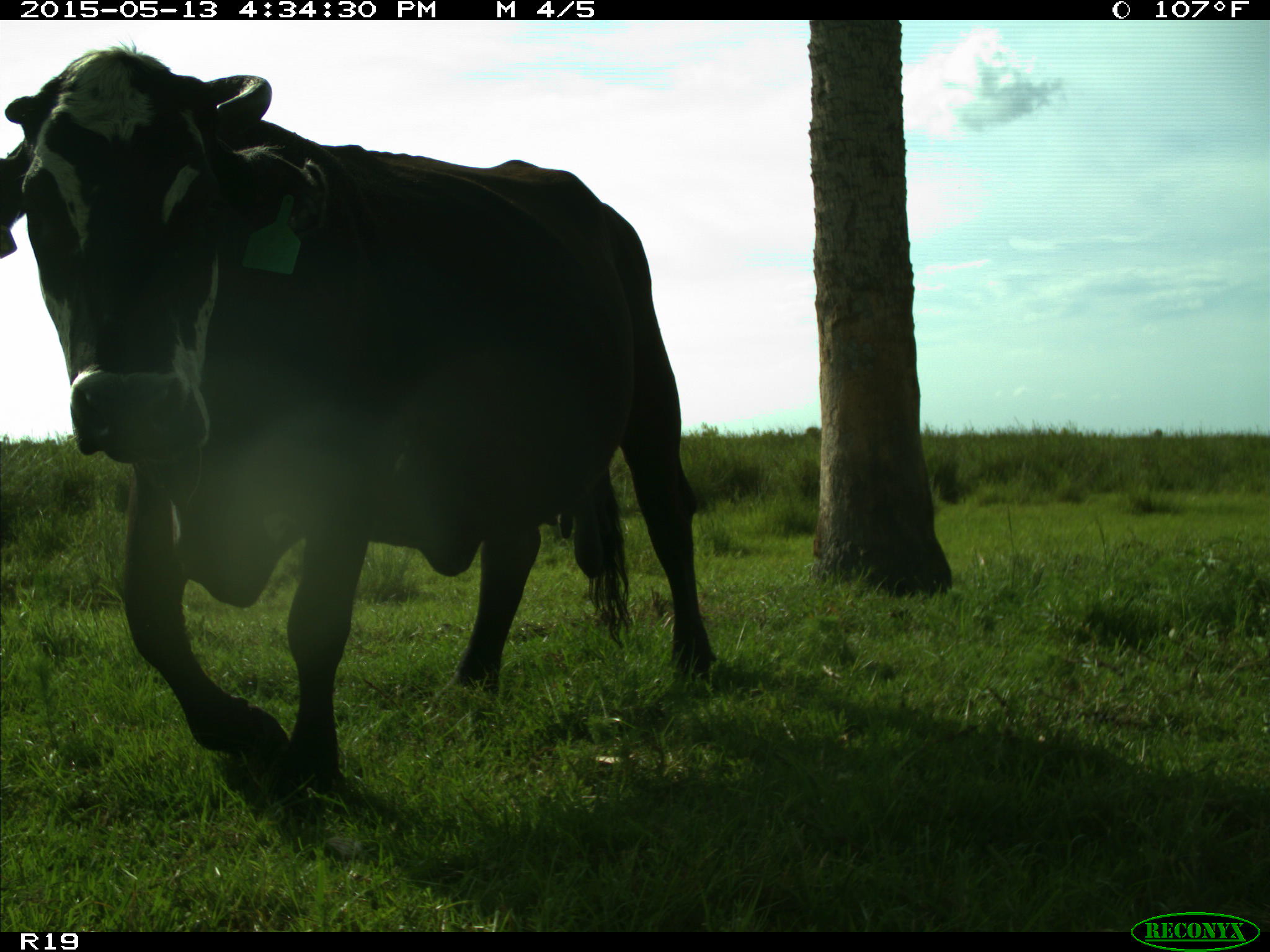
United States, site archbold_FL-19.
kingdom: Animalia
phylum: Chordata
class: Mammalia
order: Artiodactyla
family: Bovidae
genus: Bos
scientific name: Bos taurus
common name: domestic cow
Bos taurus (domestic cow).